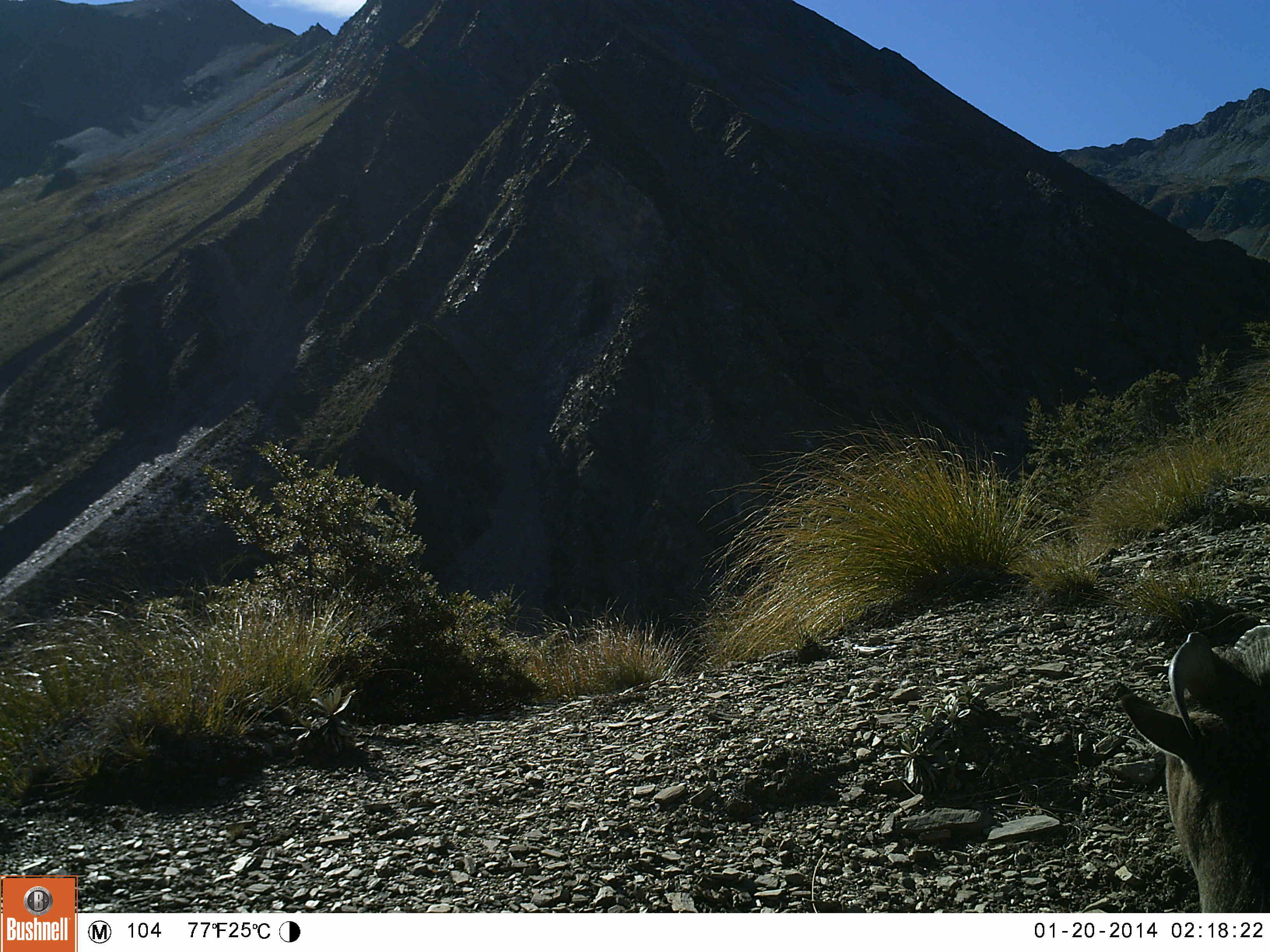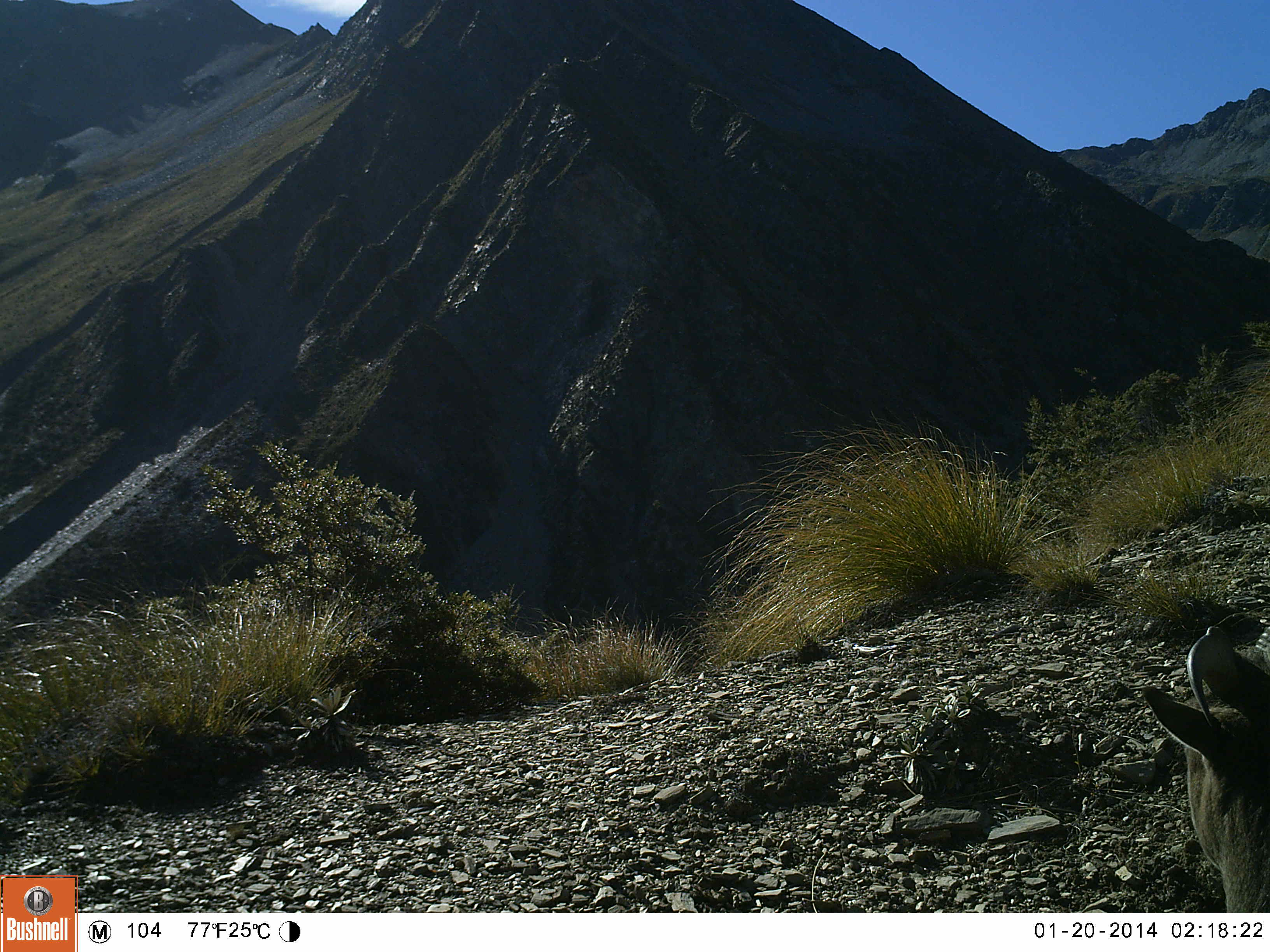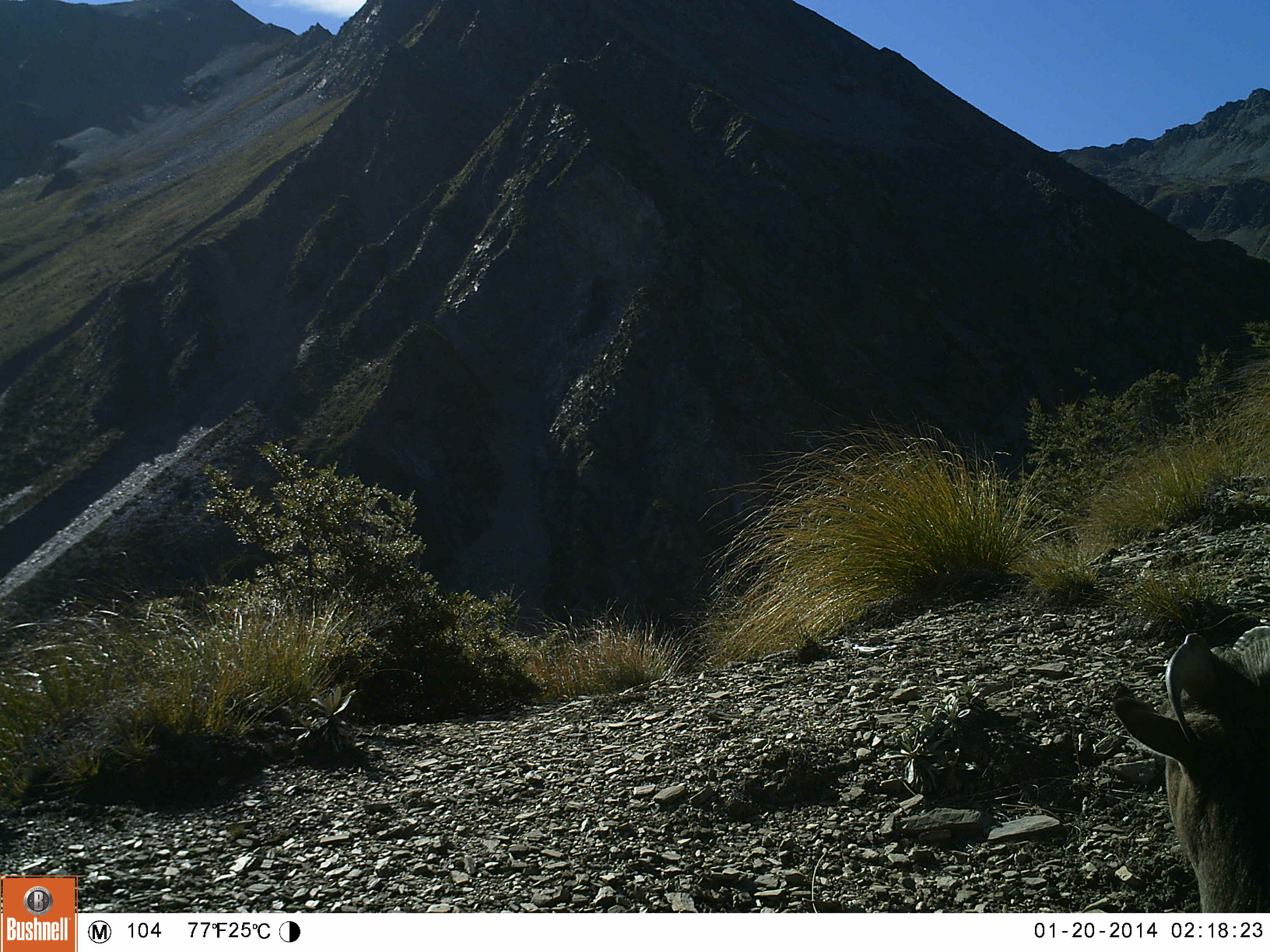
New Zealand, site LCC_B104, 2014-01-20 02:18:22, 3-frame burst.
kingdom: Animalia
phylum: Chordata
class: Mammalia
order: Artiodactyla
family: Bovidae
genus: Nilgiritragus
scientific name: Nilgiritragus hylocrius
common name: tahr